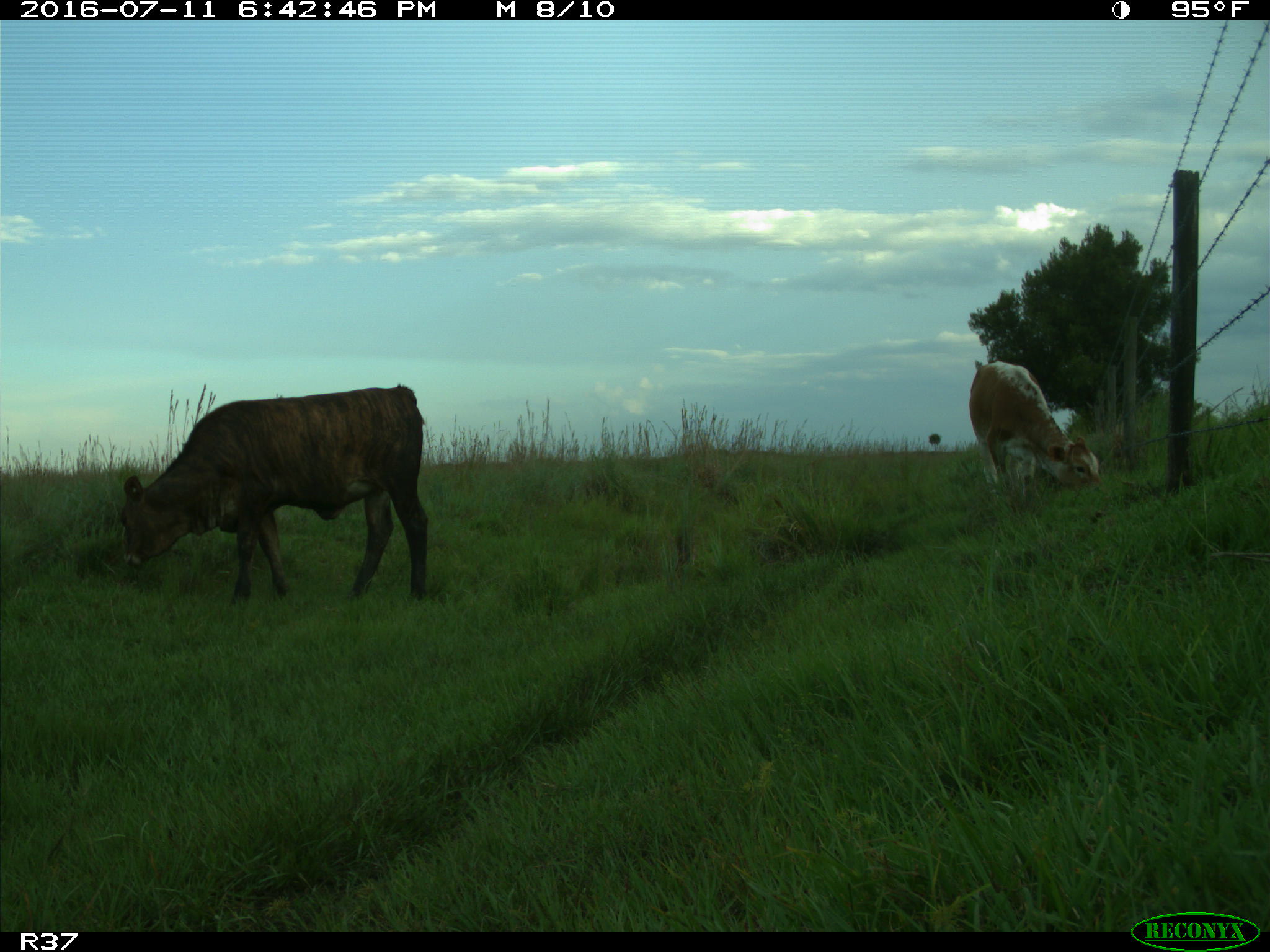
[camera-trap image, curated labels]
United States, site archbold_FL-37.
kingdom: Animalia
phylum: Chordata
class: Mammalia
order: Artiodactyla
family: Bovidae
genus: Bos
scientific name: Bos taurus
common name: domestic cow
Bos taurus (domestic cow).